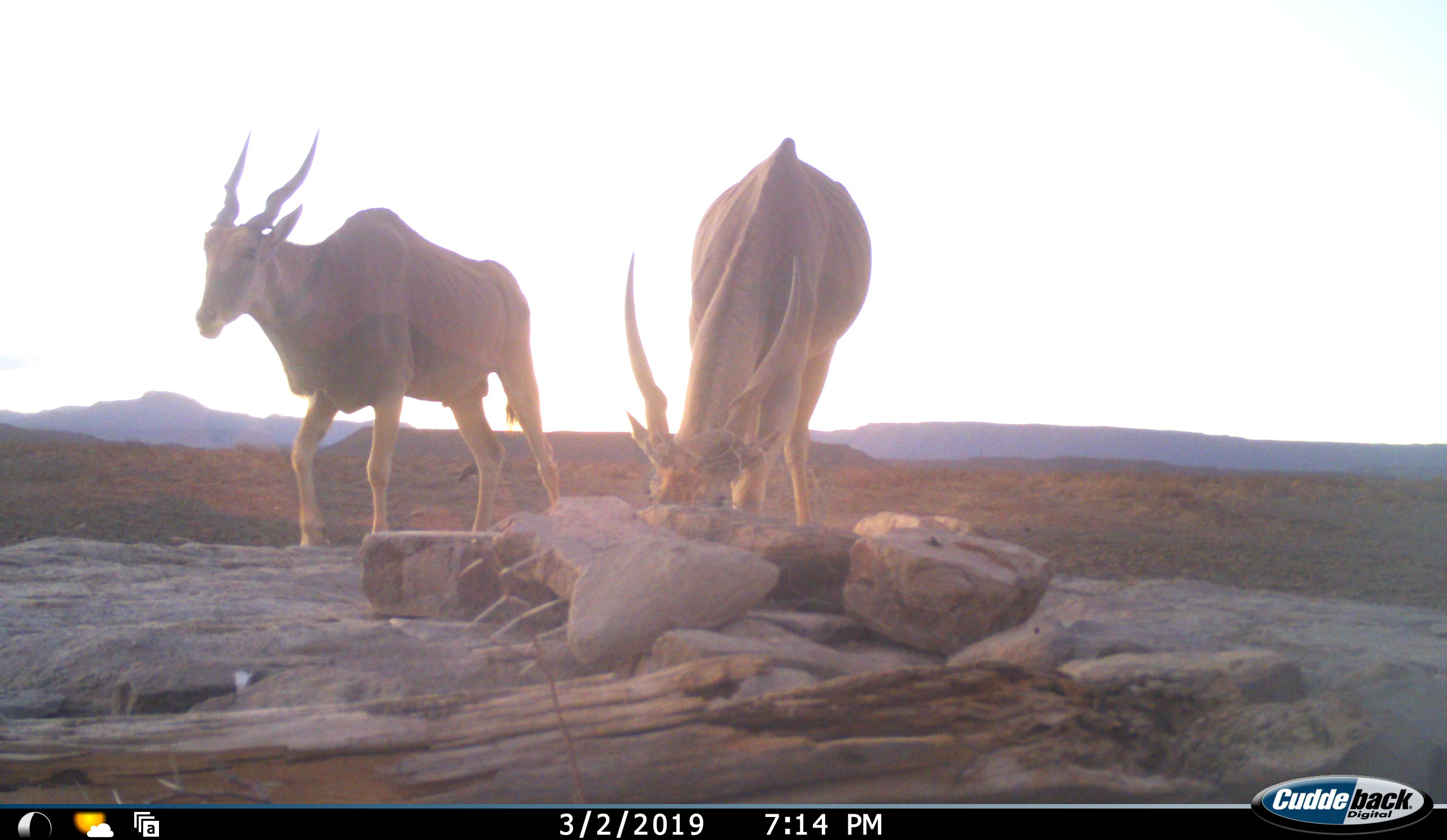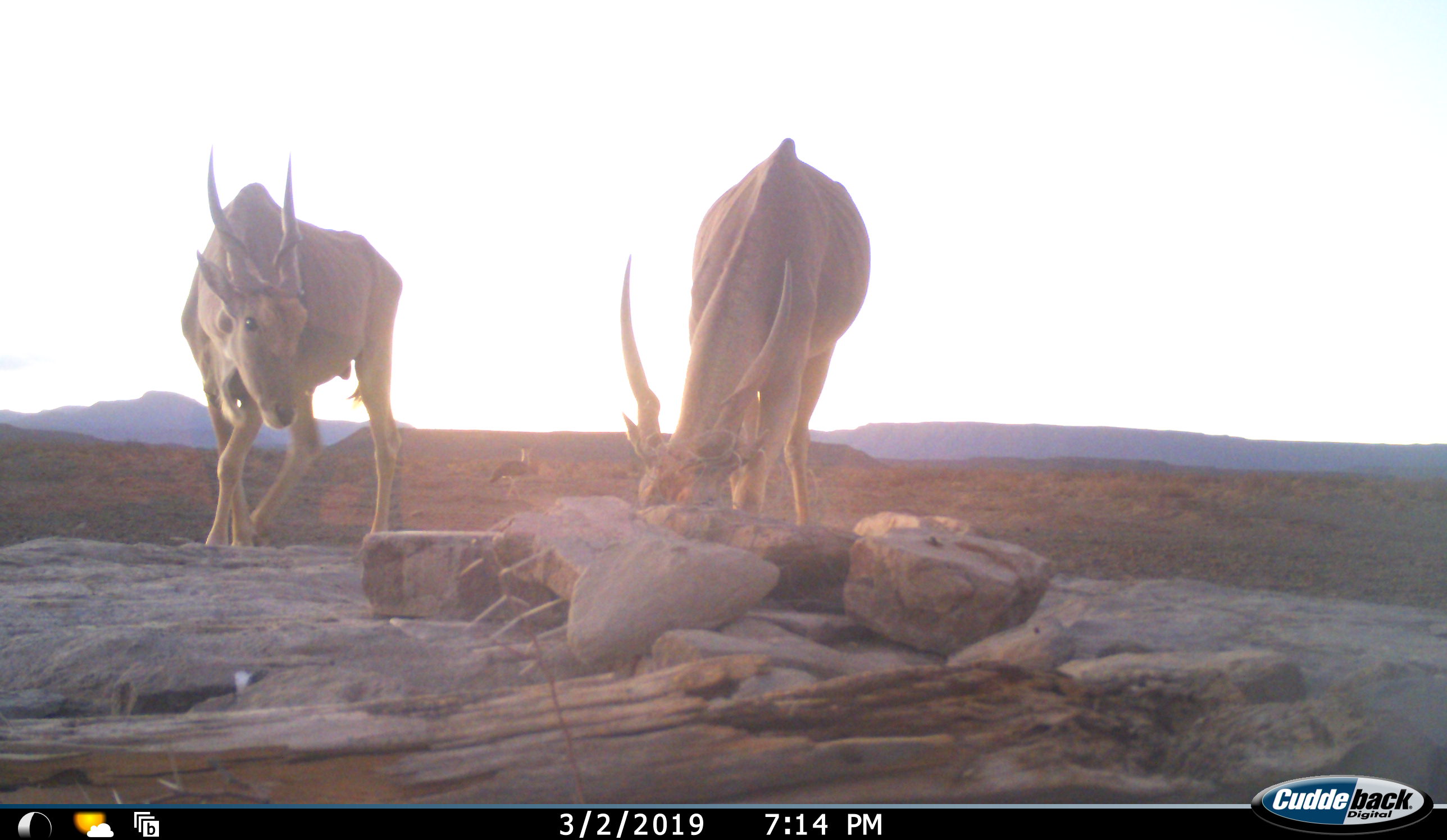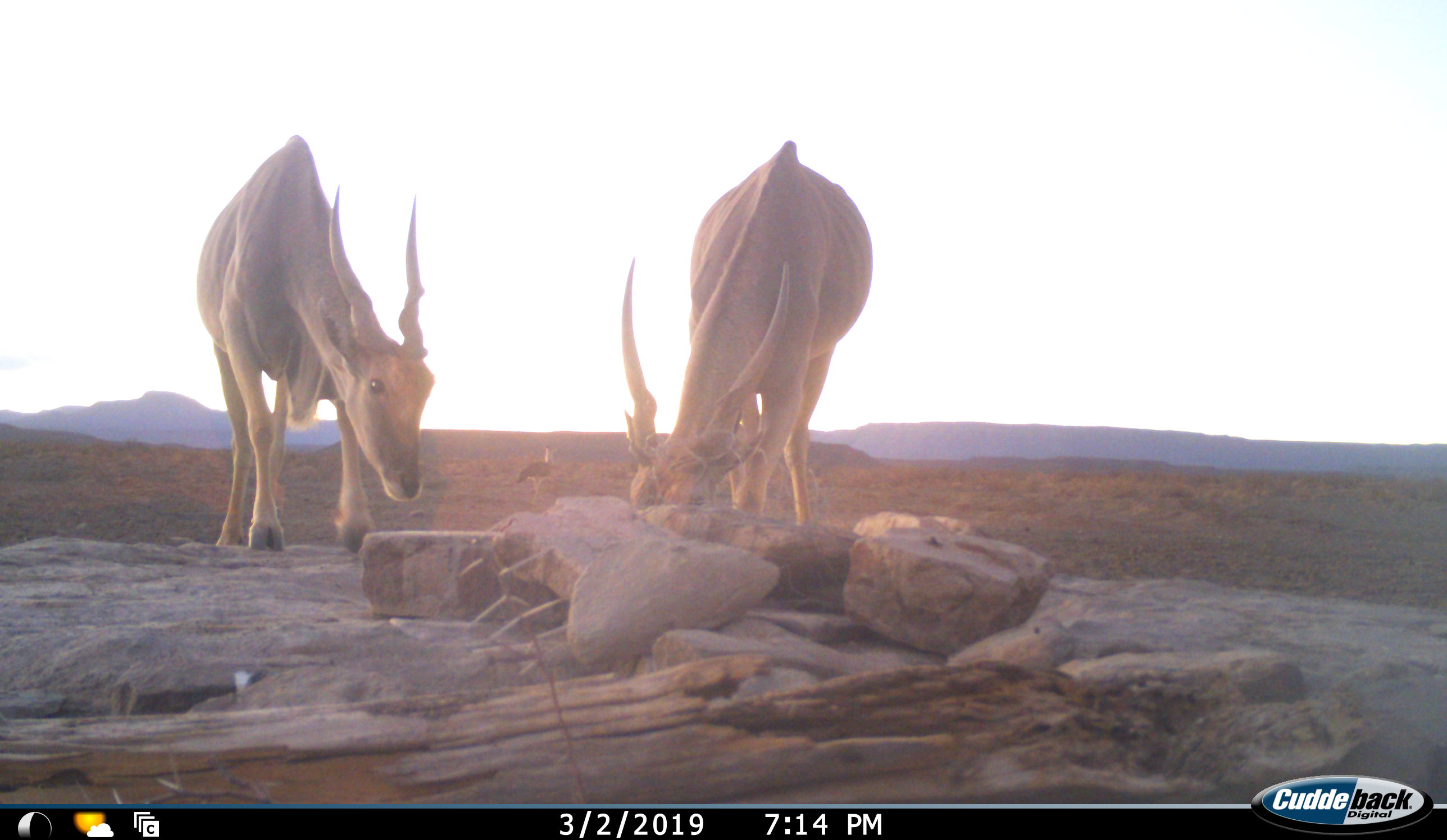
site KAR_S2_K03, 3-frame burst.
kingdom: Animalia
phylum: Chordata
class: Aves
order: Otidiformes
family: Otididae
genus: Ardeotis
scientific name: Ardeotis kori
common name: kori bustard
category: bustardkori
Bustardkori (kori bustard) (Ardeotis kori), count 1. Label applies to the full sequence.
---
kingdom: Animalia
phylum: Chordata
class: Mammalia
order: Artiodactyla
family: Bovidae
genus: Tragelaphus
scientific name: Tragelaphus oryx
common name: eland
Eland (Tragelaphus oryx), count 2. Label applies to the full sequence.